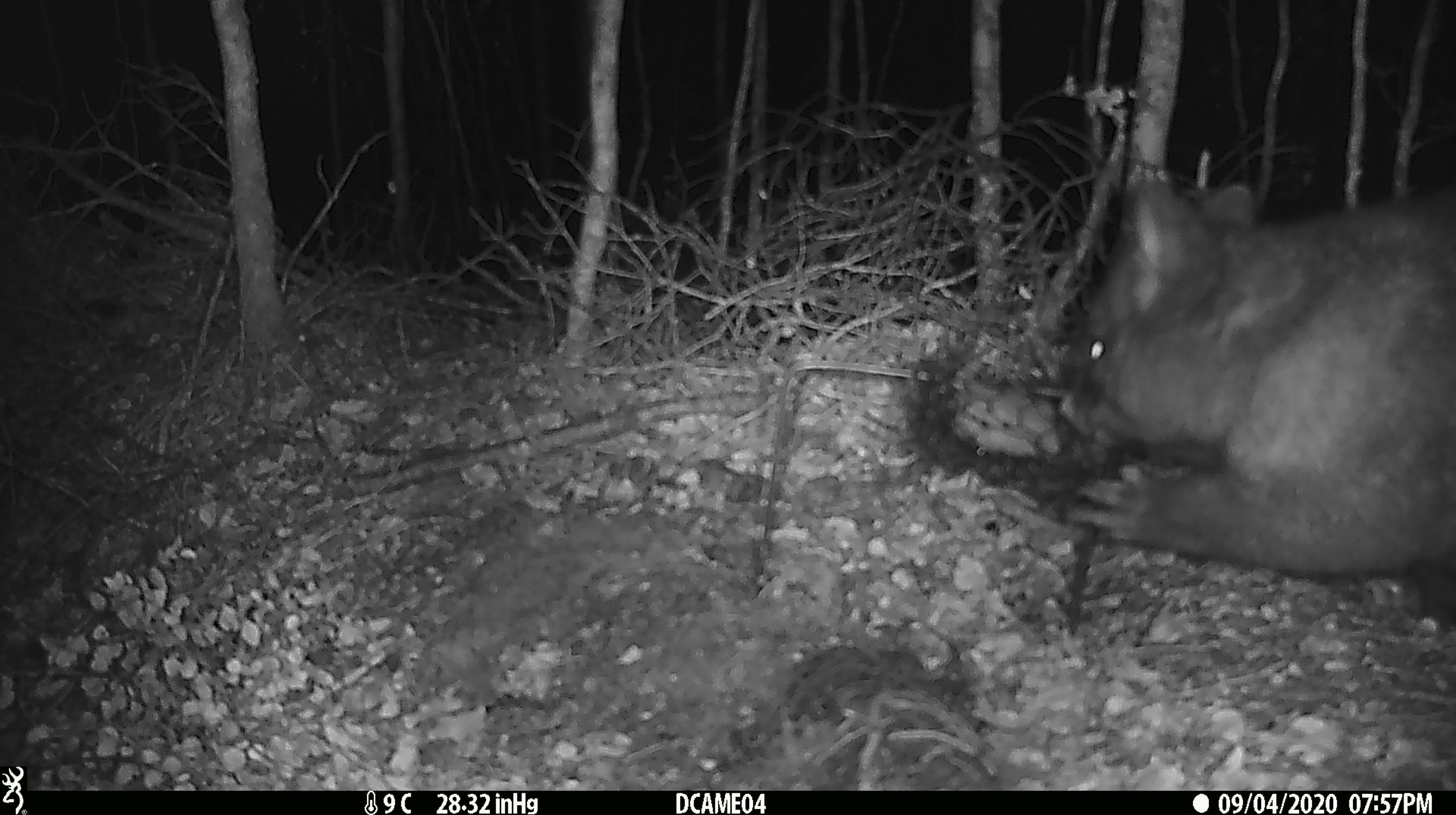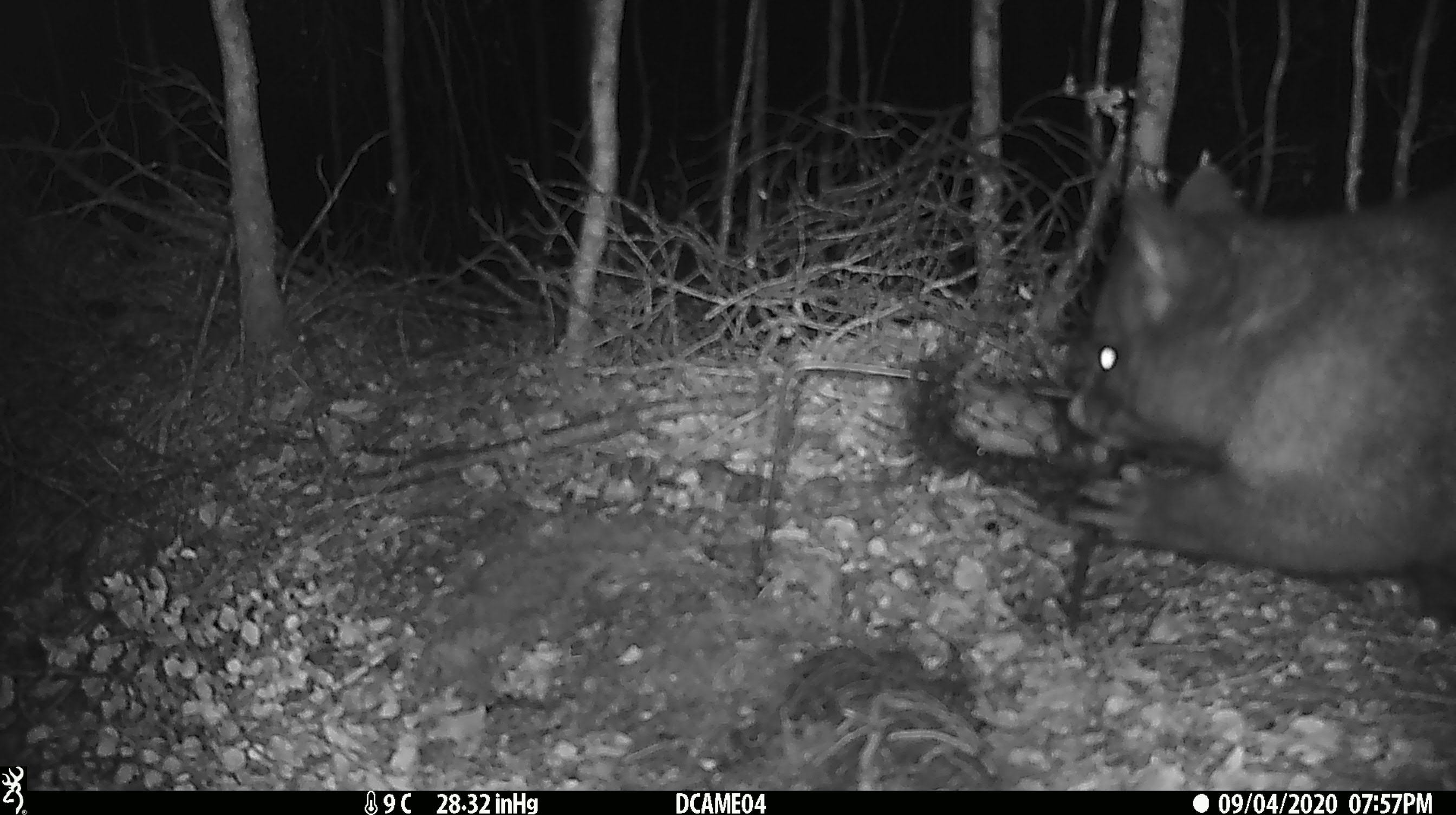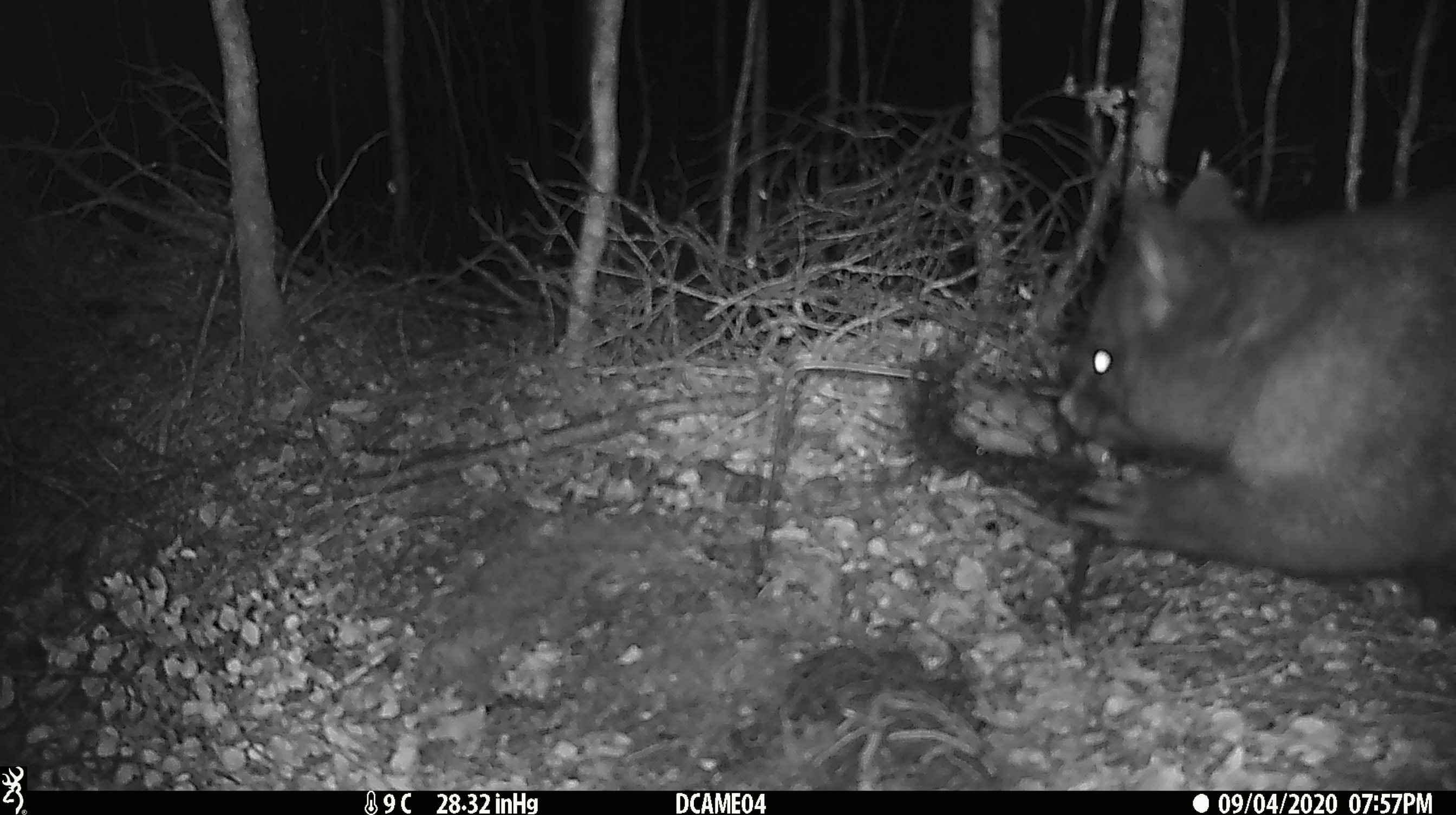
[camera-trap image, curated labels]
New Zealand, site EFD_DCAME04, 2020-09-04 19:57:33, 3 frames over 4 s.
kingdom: Animalia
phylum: Chordata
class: Mammalia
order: Diprotodontia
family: Phalangeridae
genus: Trichosurus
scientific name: Trichosurus vulpecula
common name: common brushtail possum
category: possum